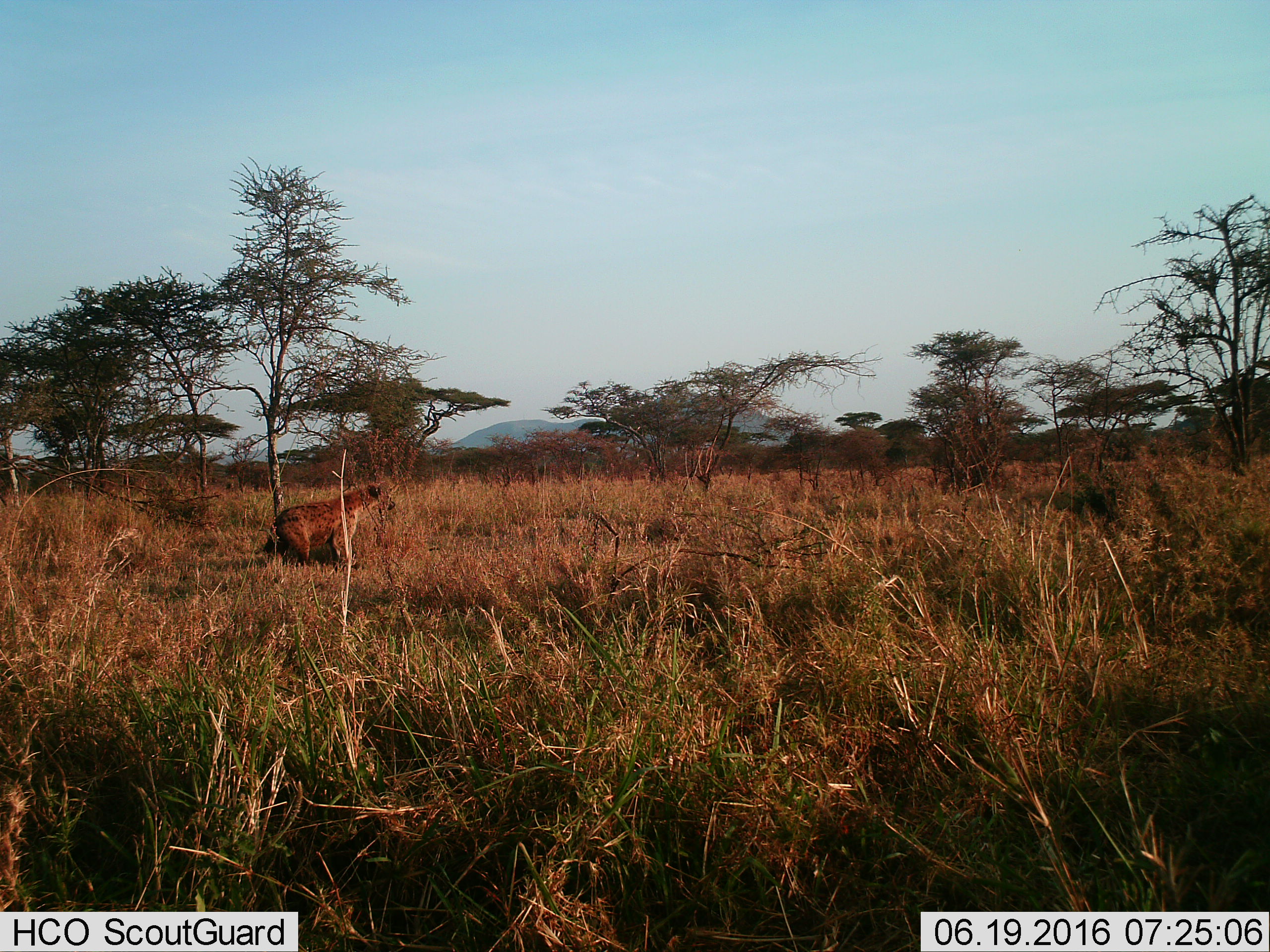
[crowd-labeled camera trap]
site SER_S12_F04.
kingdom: Animalia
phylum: Chordata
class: Mammalia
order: Carnivora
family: Hyaenidae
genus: Crocuta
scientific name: Crocuta crocuta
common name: spotted hyena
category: hyenaspotted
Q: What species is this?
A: Hyenaspotted (spotted hyena) (Crocuta crocuta).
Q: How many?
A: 1.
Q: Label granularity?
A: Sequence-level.